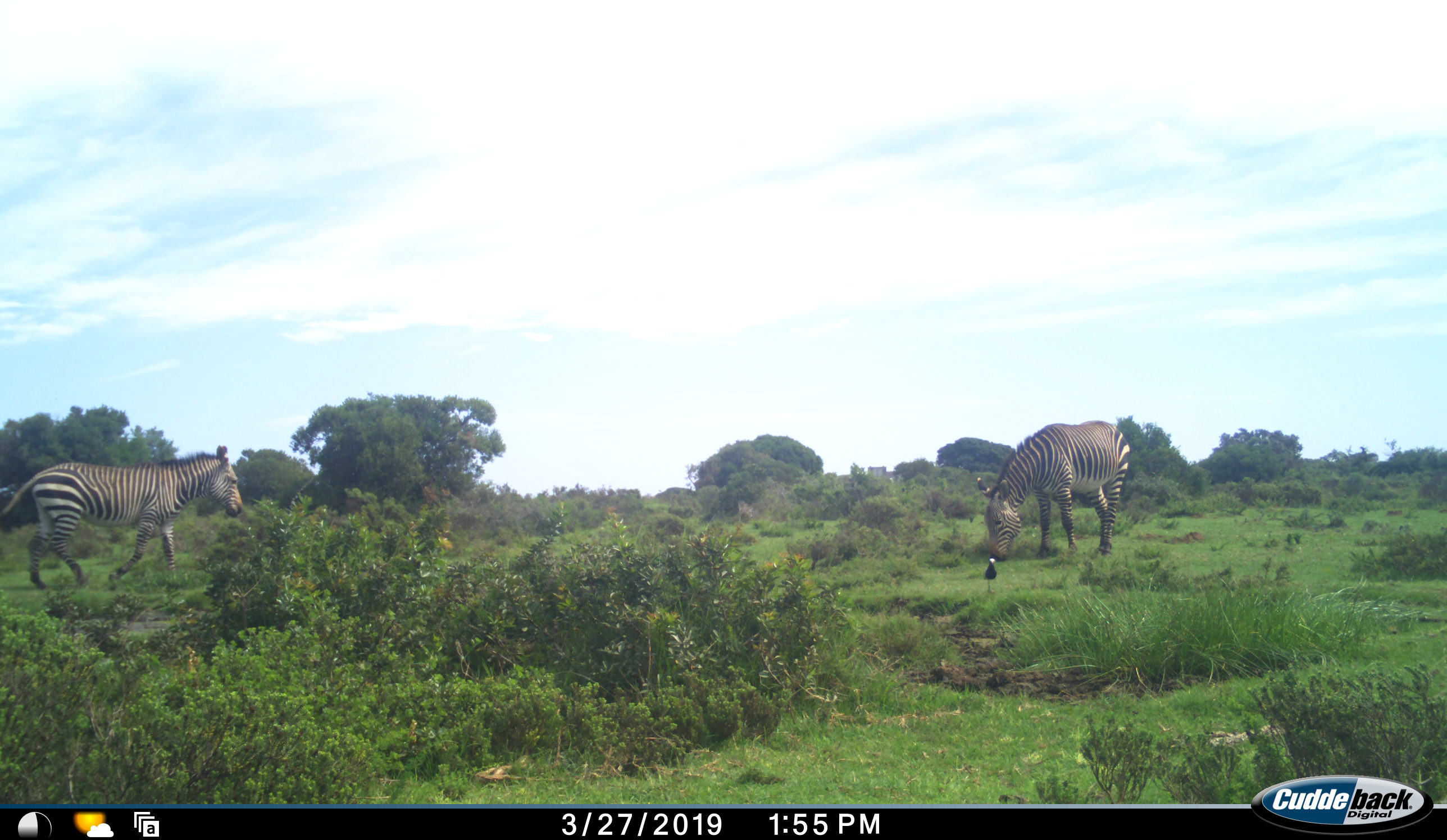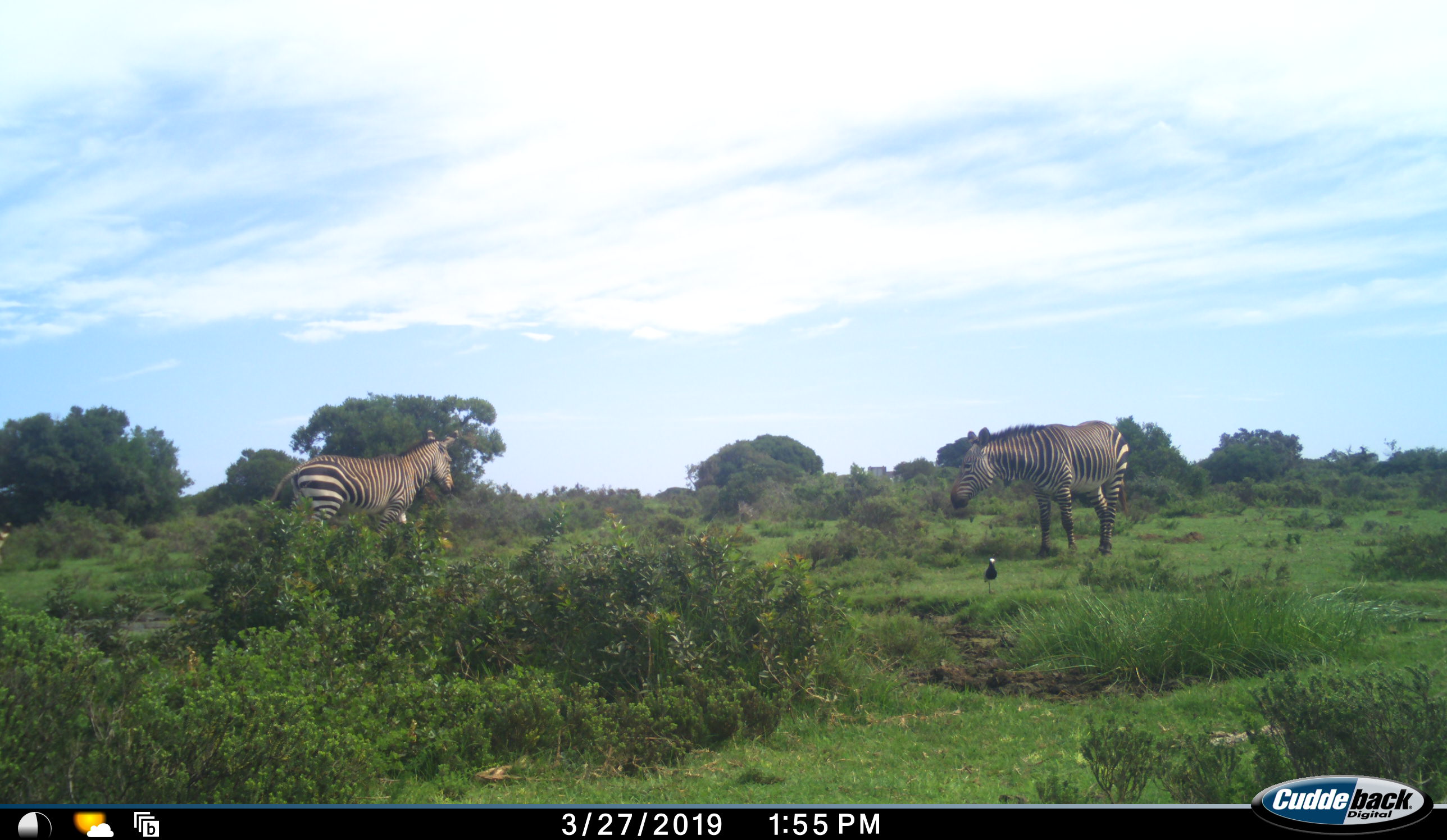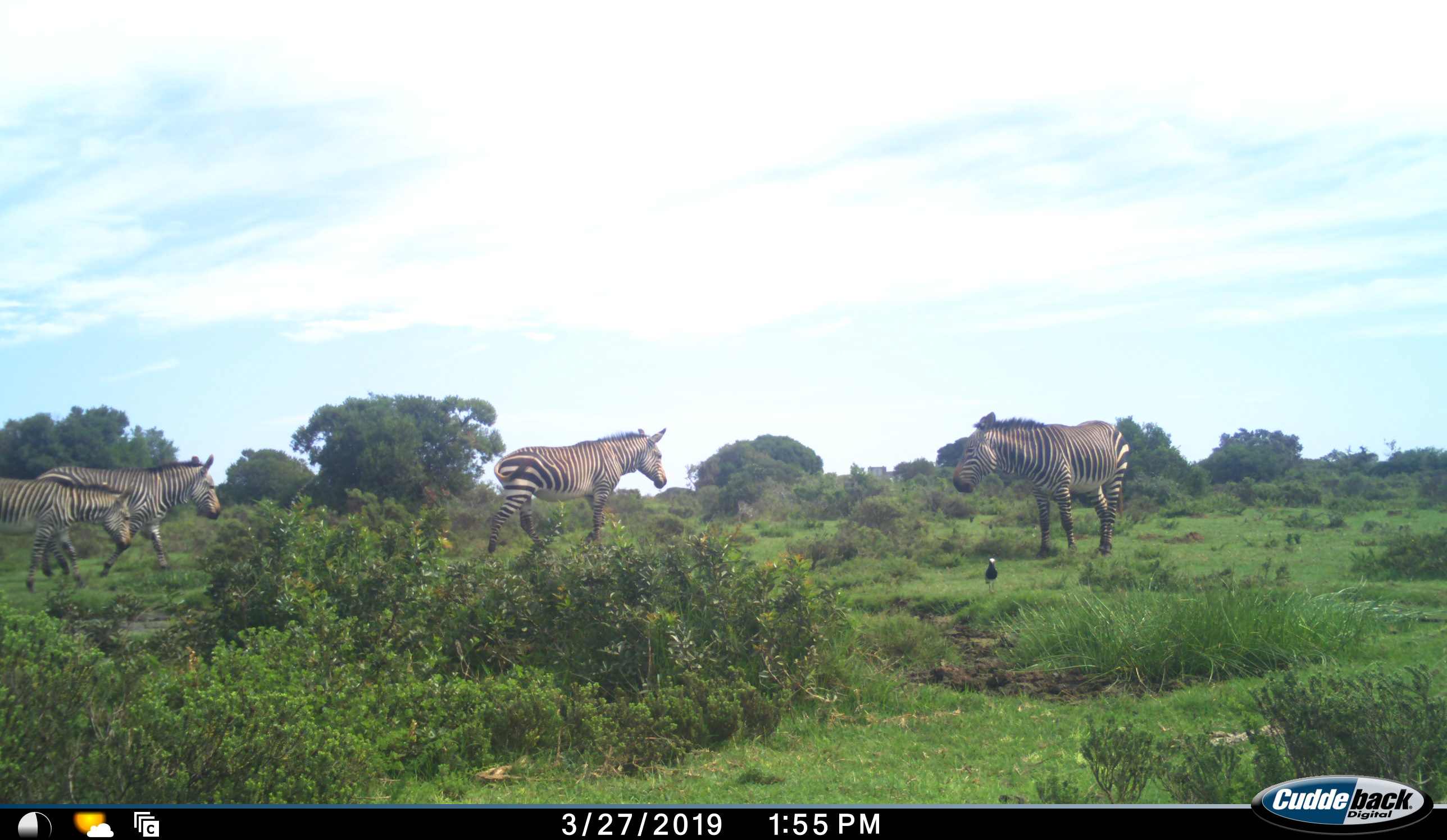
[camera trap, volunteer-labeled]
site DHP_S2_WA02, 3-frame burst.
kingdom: Animalia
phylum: Chordata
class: Mammalia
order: Perissodactyla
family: Equidae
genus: Equus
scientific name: Equus zebra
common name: mountain zebra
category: zebramountain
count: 4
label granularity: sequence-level